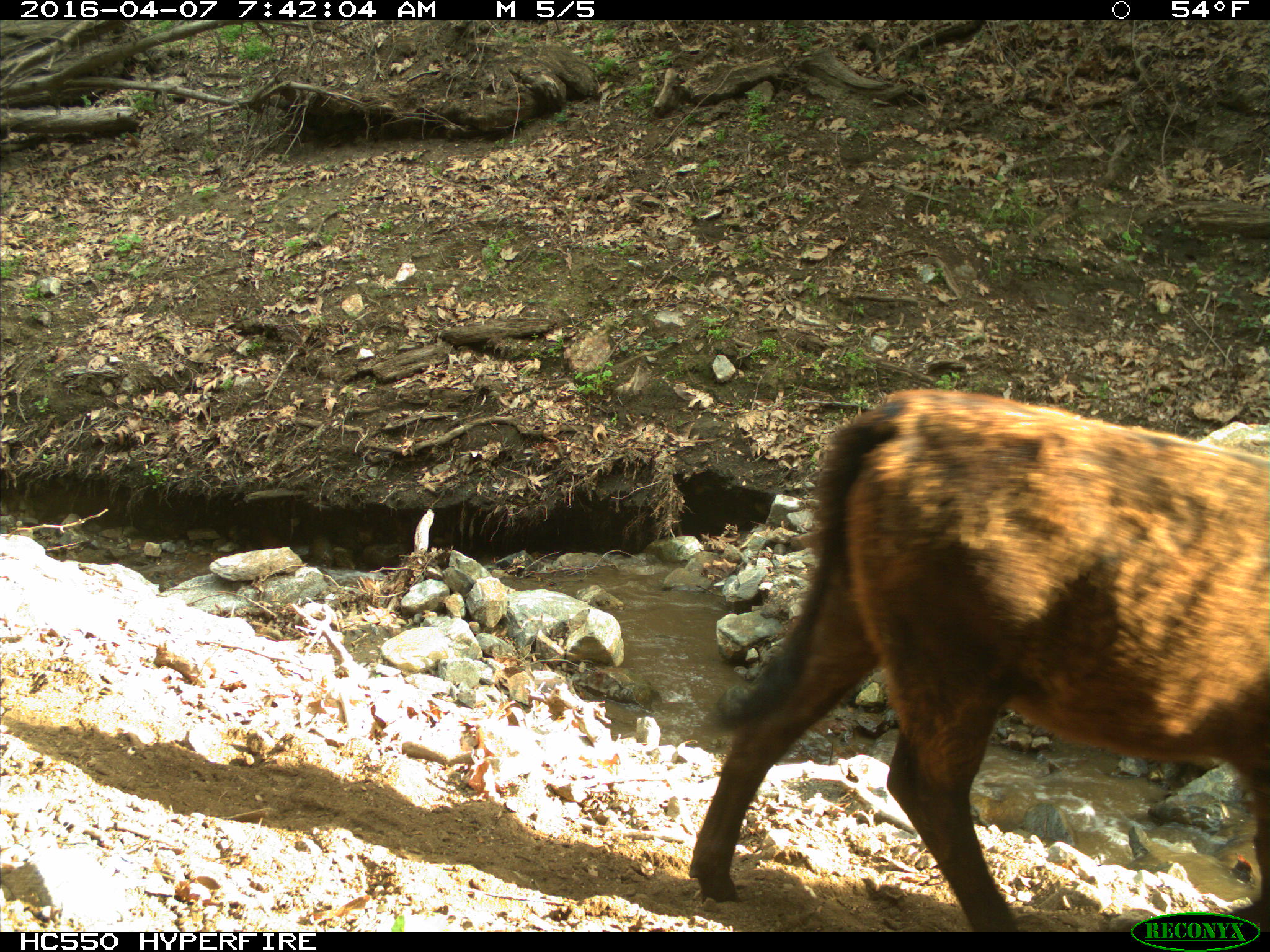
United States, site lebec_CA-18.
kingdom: Animalia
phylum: Chordata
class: Mammalia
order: Artiodactyla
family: Bovidae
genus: Bos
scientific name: Bos taurus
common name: domestic cow